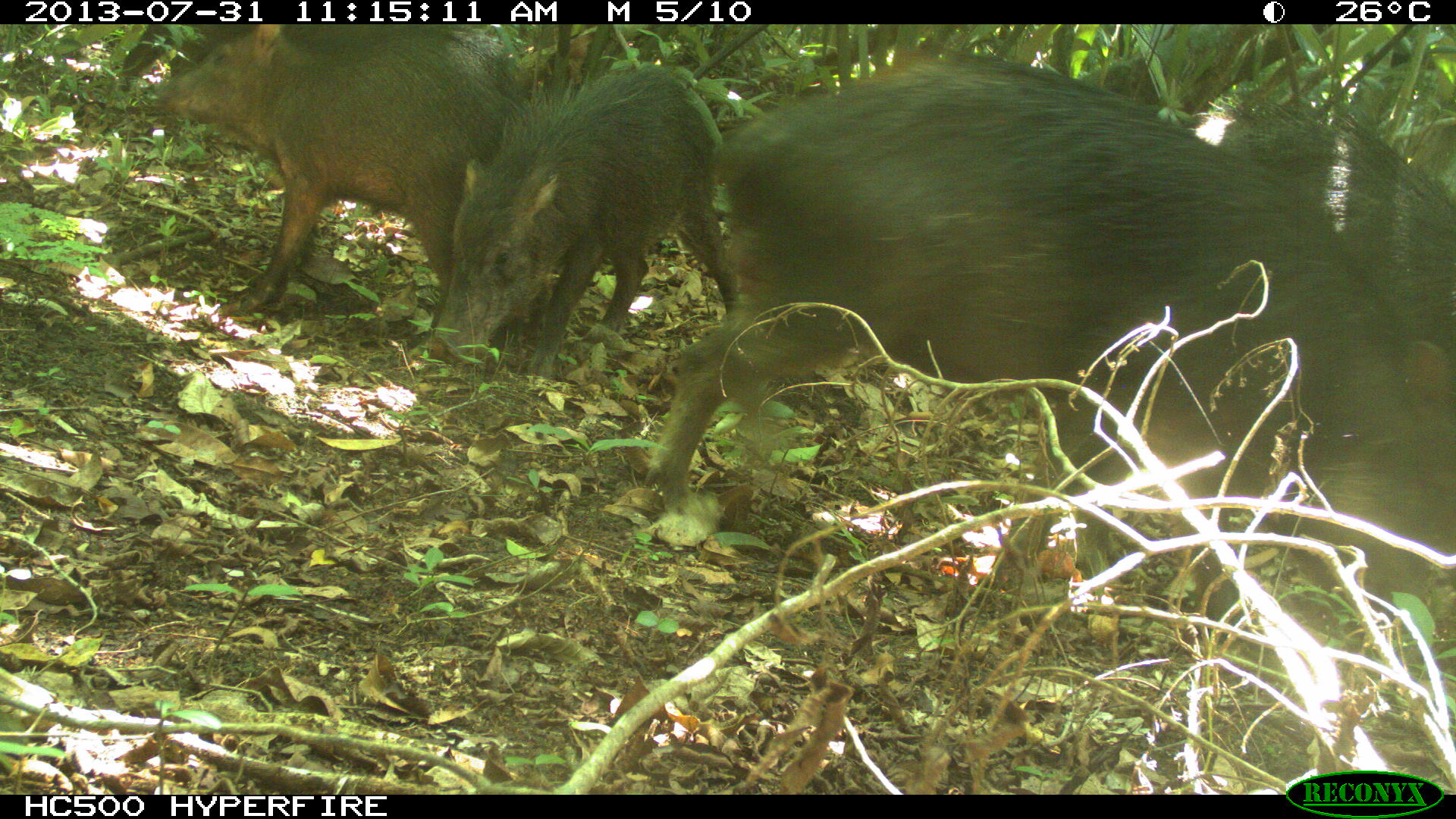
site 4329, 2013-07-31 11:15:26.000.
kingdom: Animalia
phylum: Chordata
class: Mammalia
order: Artiodactyla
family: Tayassuidae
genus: Tayassu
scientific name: Tayassu pecari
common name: white-lipped peccary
Tayassu pecari (white-lipped peccary), count 10.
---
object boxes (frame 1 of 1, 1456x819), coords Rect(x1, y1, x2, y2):
tayassu pecari: Rect(647, 49, 1454, 591); Rect(147, 23, 555, 342); Rect(427, 59, 737, 362); Rect(1186, 97, 1454, 354)